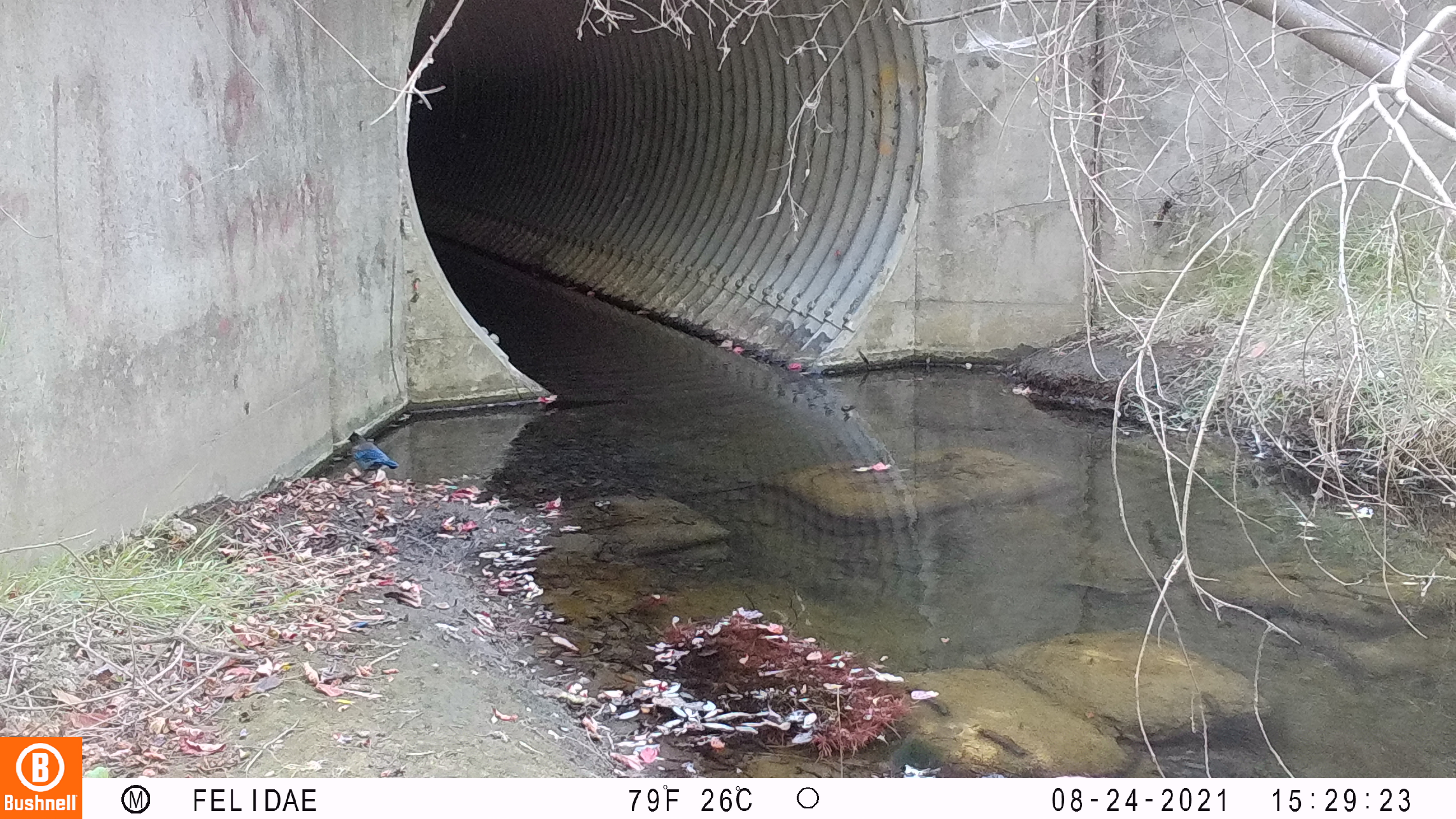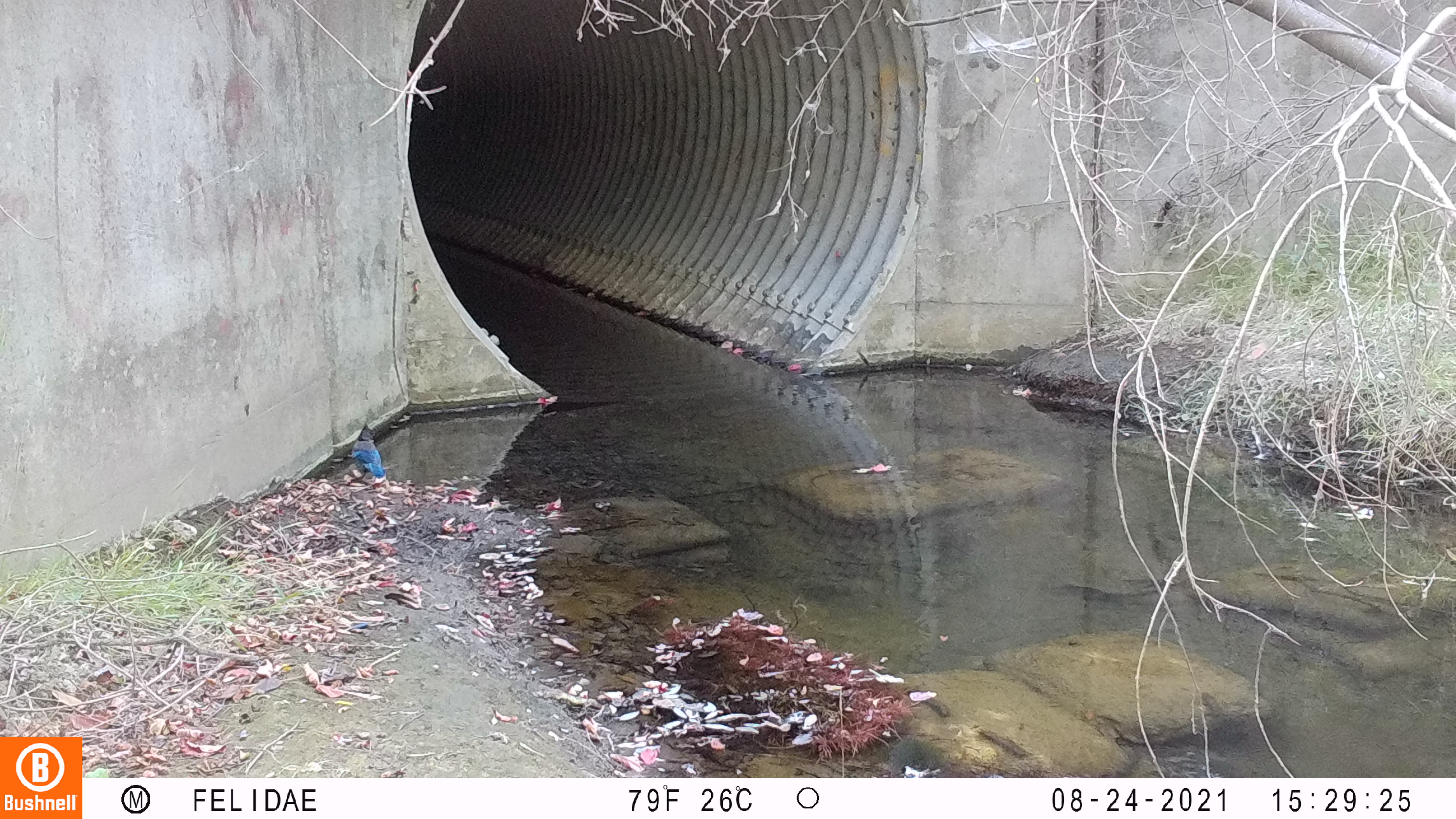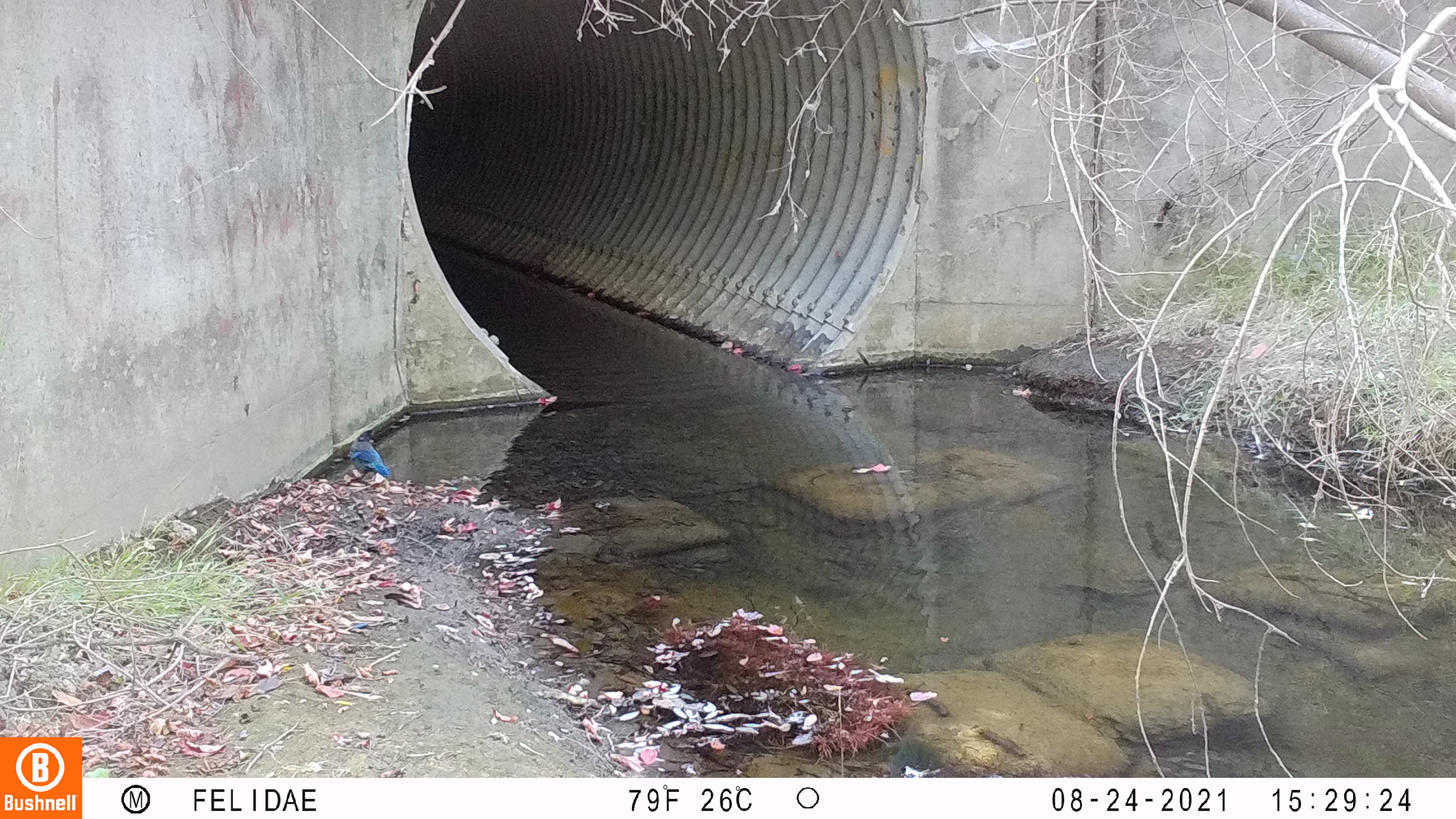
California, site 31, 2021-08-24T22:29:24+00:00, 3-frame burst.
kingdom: Animalia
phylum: Chordata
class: Aves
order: Passeriformes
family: Corvidae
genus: Cyanocitta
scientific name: Cyanocitta stelleri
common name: steller's jay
Steller's jay (Cyanocitta stelleri).